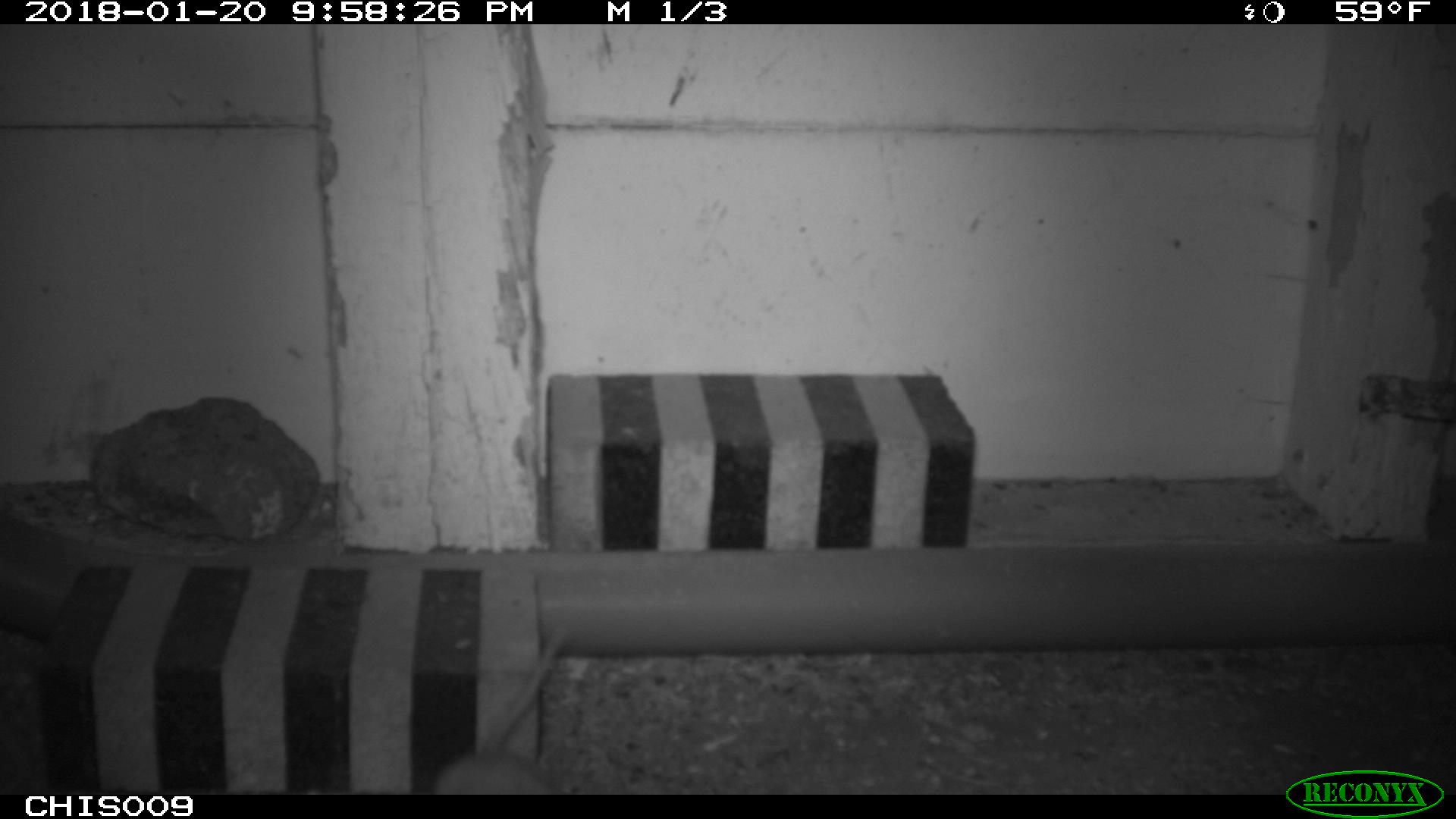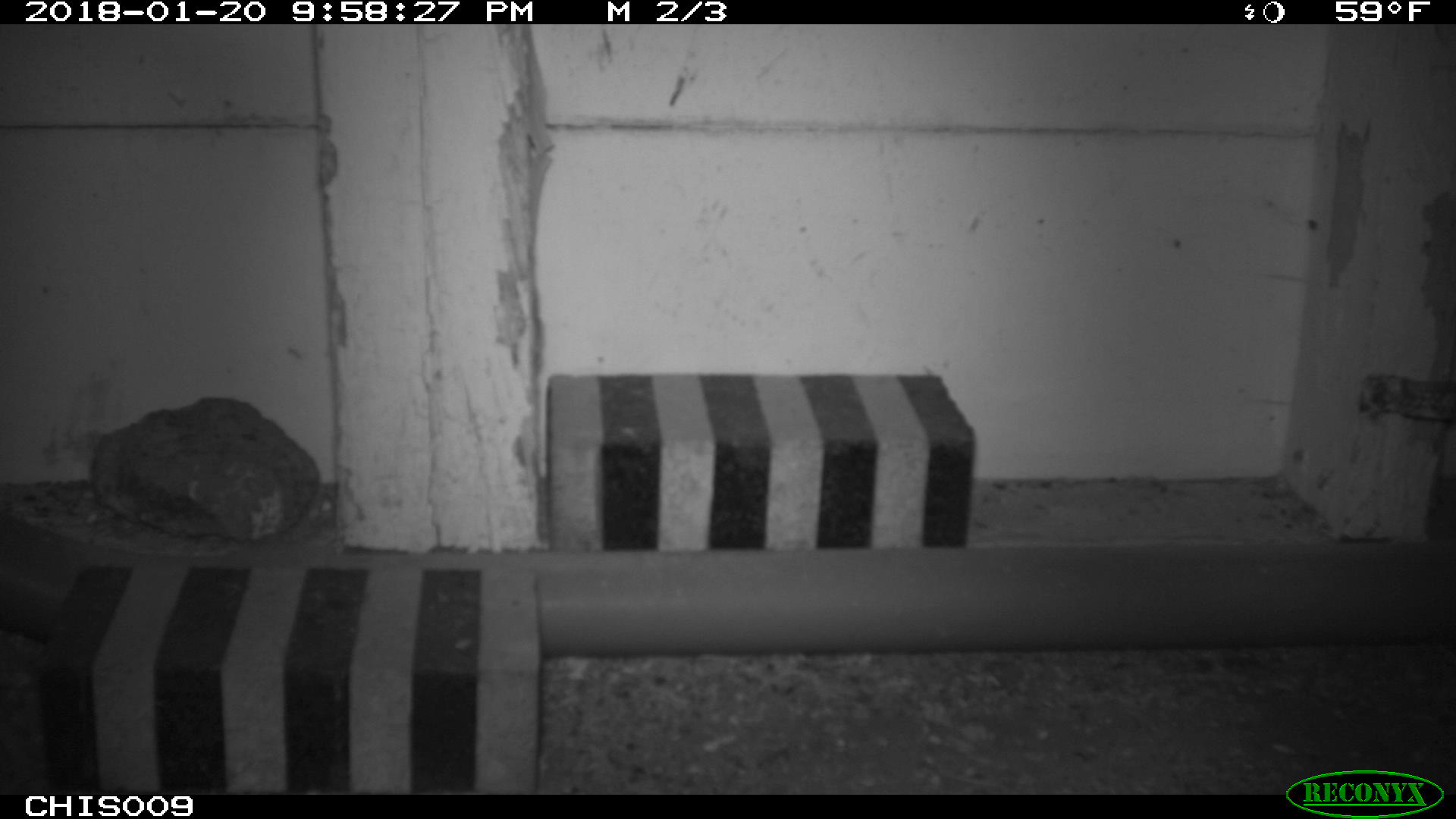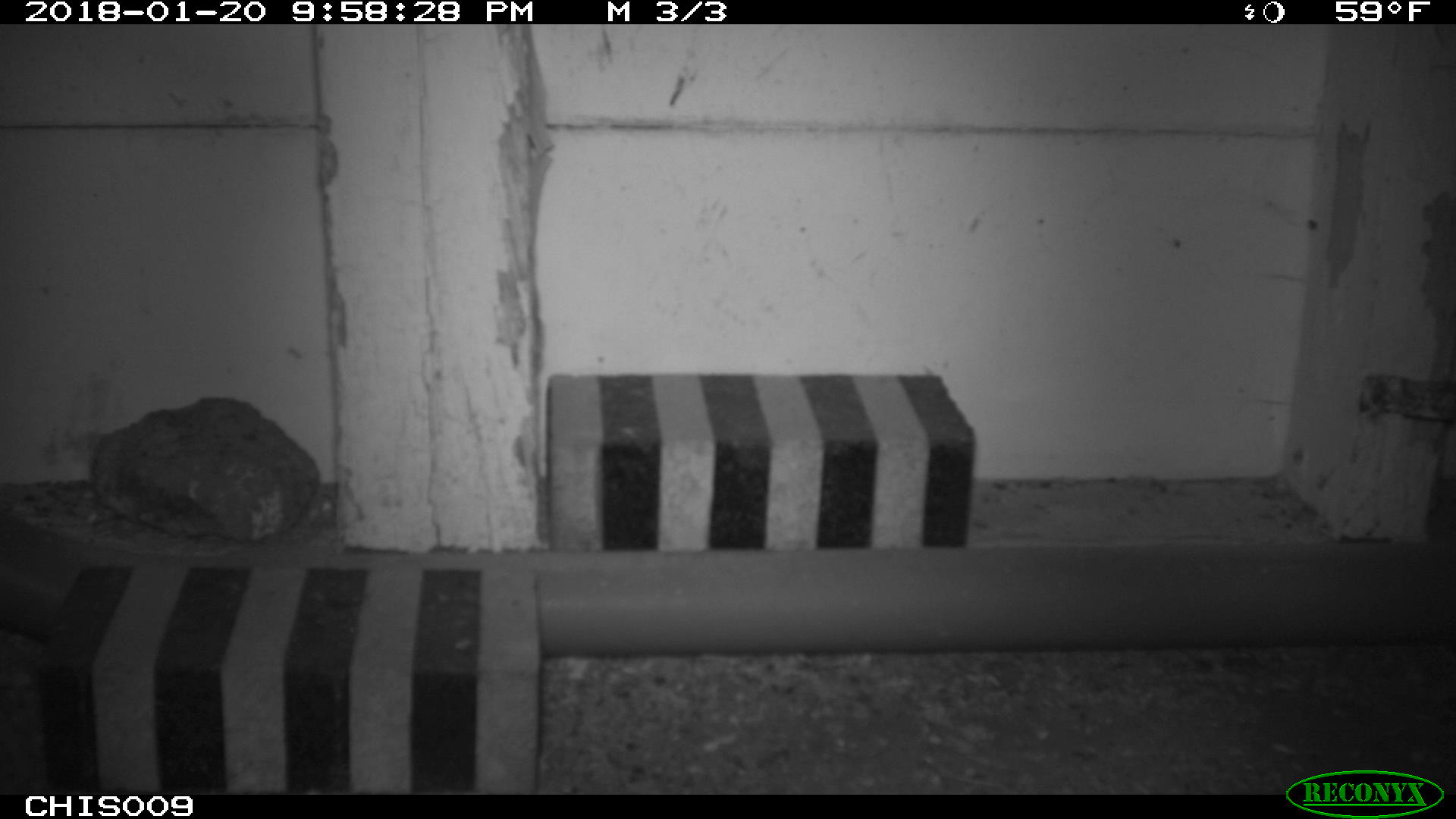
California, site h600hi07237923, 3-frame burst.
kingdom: Animalia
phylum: Chordata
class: Mammalia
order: Rodentia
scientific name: Rodentia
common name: rodent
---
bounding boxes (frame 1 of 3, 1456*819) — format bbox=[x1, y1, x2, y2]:
rodent: bbox=[435, 629, 570, 794]